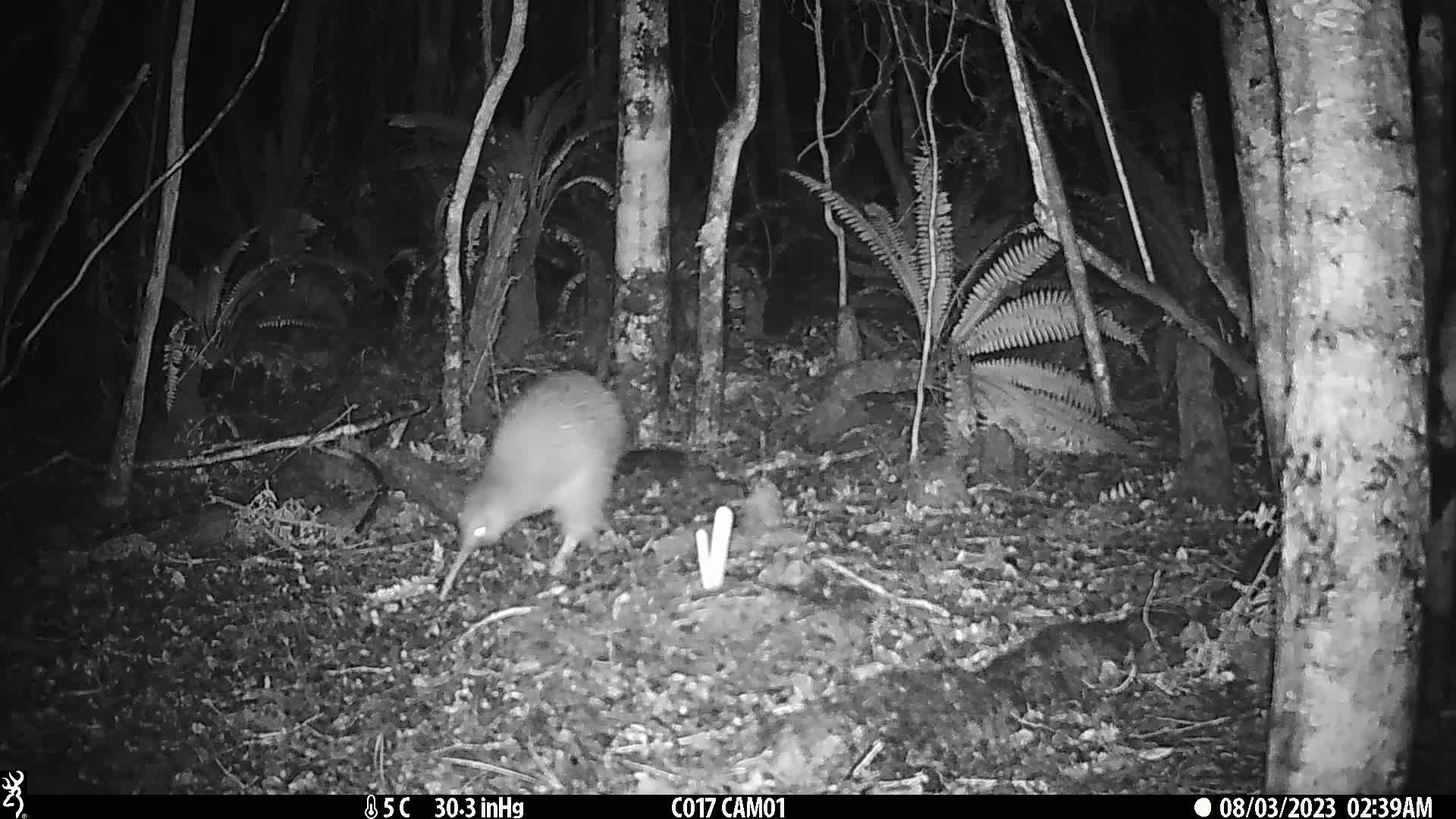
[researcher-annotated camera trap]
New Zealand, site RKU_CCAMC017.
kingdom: Animalia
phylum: Chordata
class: Aves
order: Apterygiformes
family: Apterygidae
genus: Apteryx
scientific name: Apteryx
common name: kiwi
Kiwi (Apteryx).